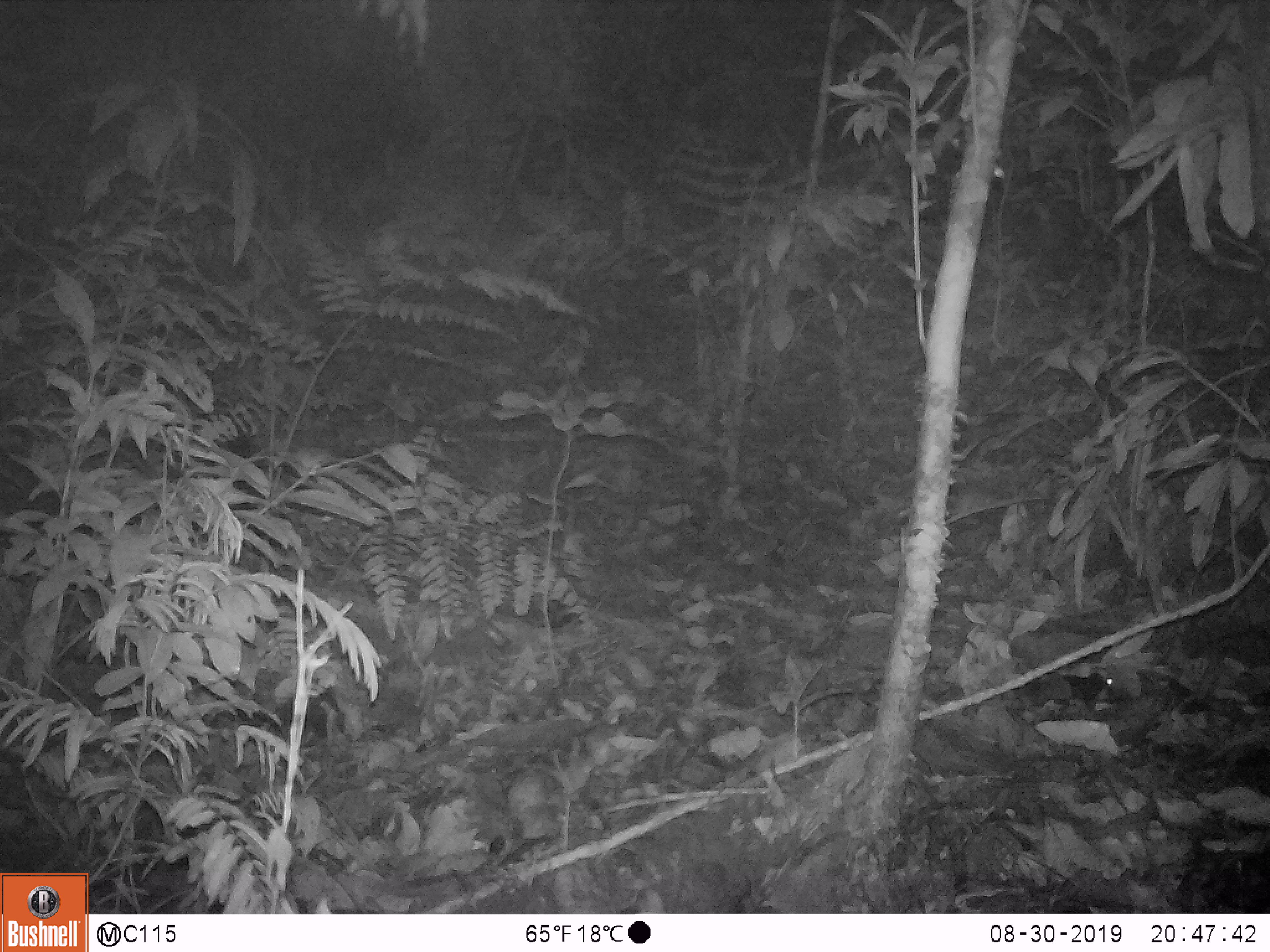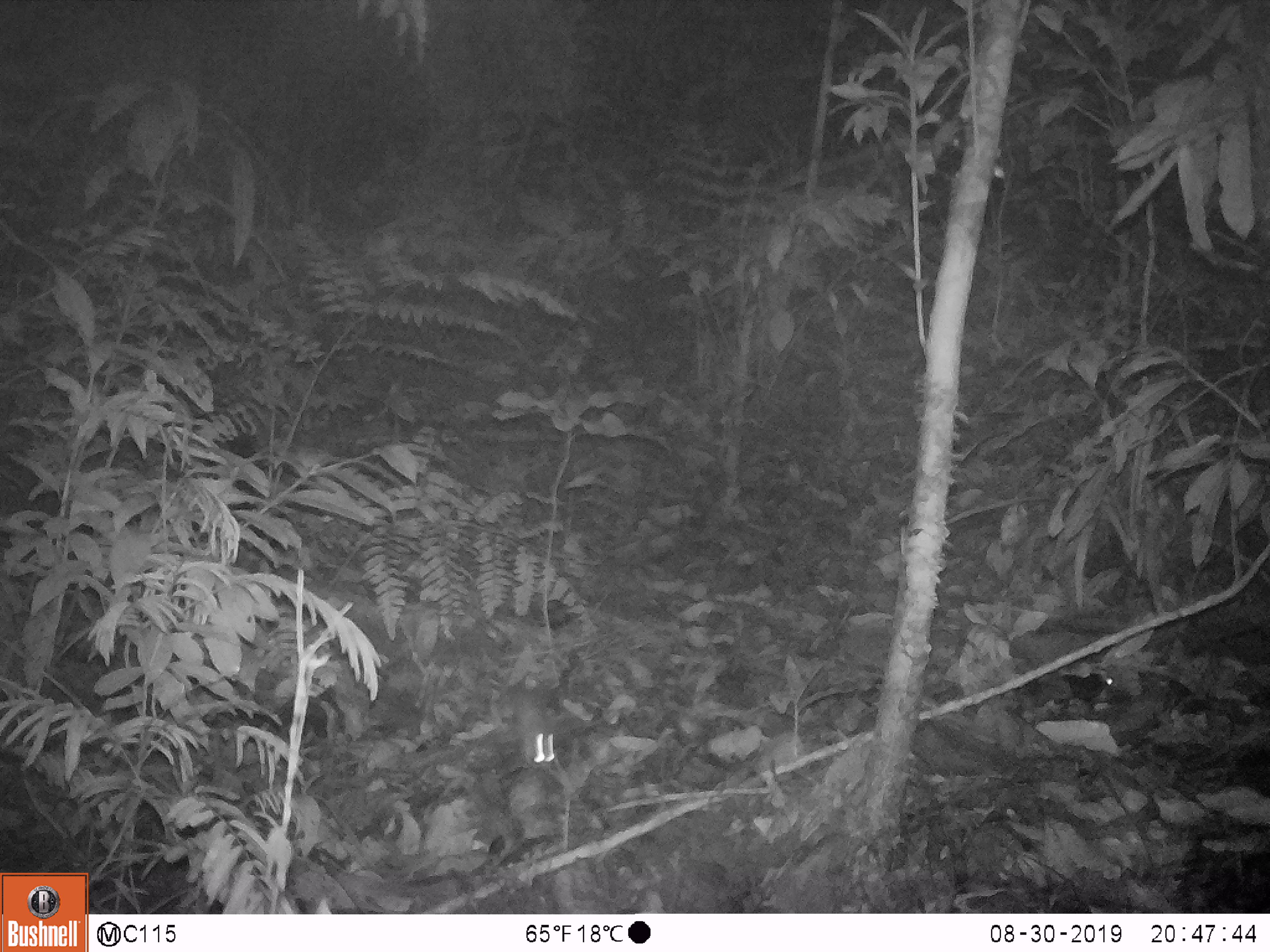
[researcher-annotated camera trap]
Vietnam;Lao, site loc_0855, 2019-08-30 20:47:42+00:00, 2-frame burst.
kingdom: Animalia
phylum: Chordata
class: Mammalia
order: Rodentia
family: Muridae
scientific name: Muridae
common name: old-world mice and rats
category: unidentified murid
Unidentified murid (old-world mice and rats) (Muridae). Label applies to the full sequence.